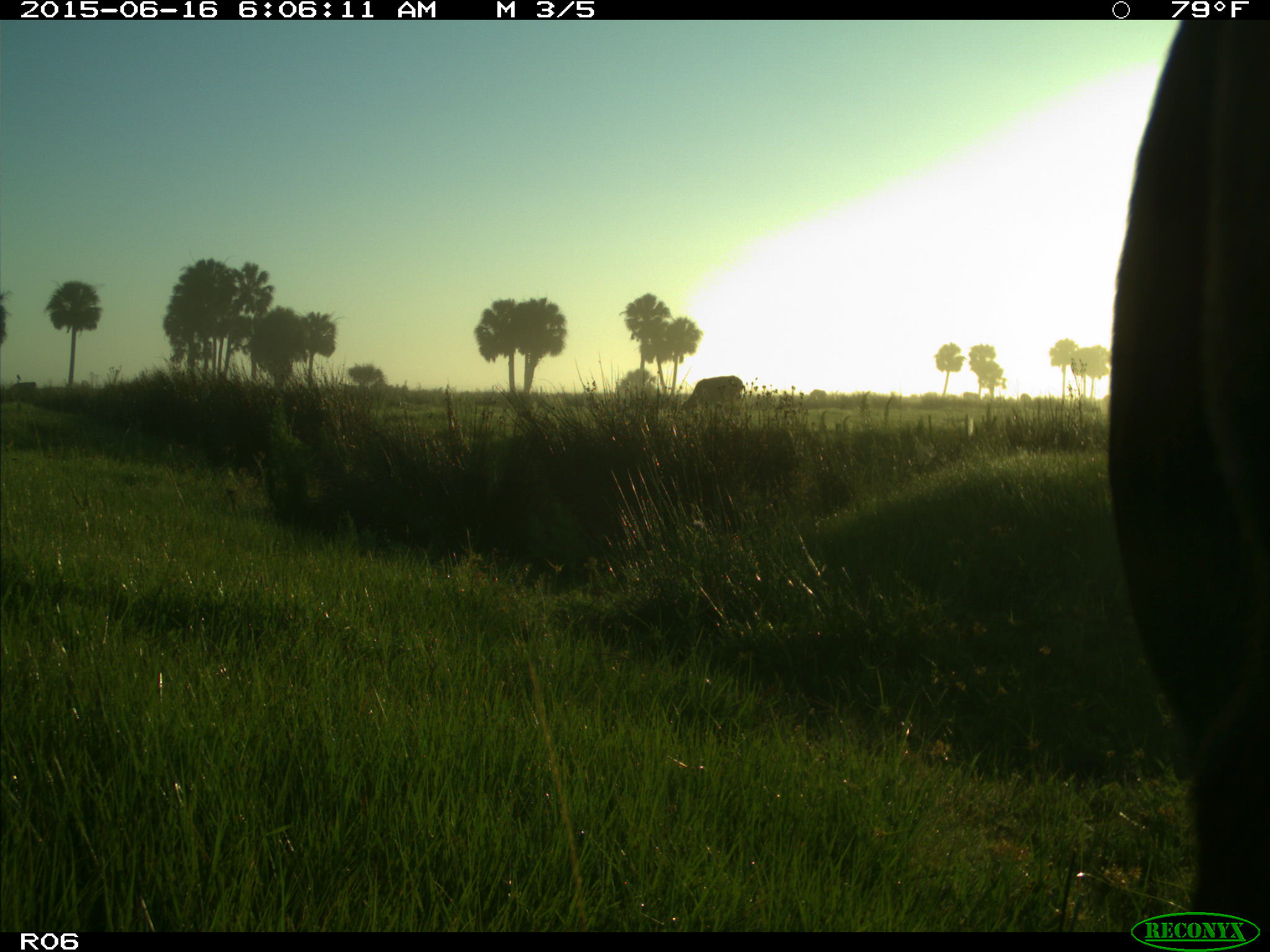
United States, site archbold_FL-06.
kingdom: Animalia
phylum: Chordata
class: Mammalia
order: Artiodactyla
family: Bovidae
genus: Bos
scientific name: Bos taurus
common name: domestic cow